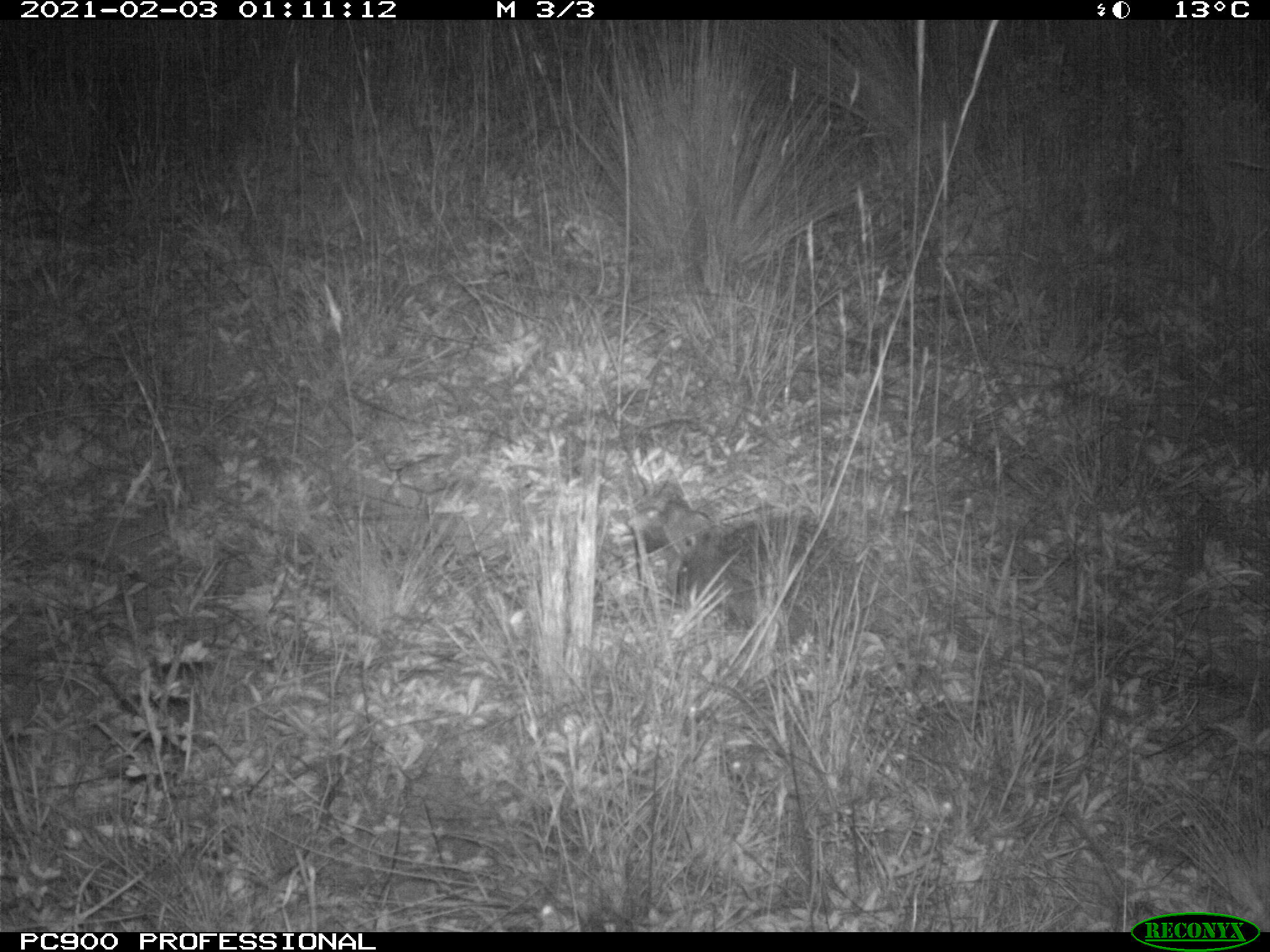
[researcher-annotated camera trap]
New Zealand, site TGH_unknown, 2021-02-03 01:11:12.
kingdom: Animalia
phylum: Chordata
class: Mammalia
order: Eulipotyphla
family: Erinaceidae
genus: Erinaceus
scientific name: Erinaceus europaeus europaeus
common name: european hedgehog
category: hedgehog